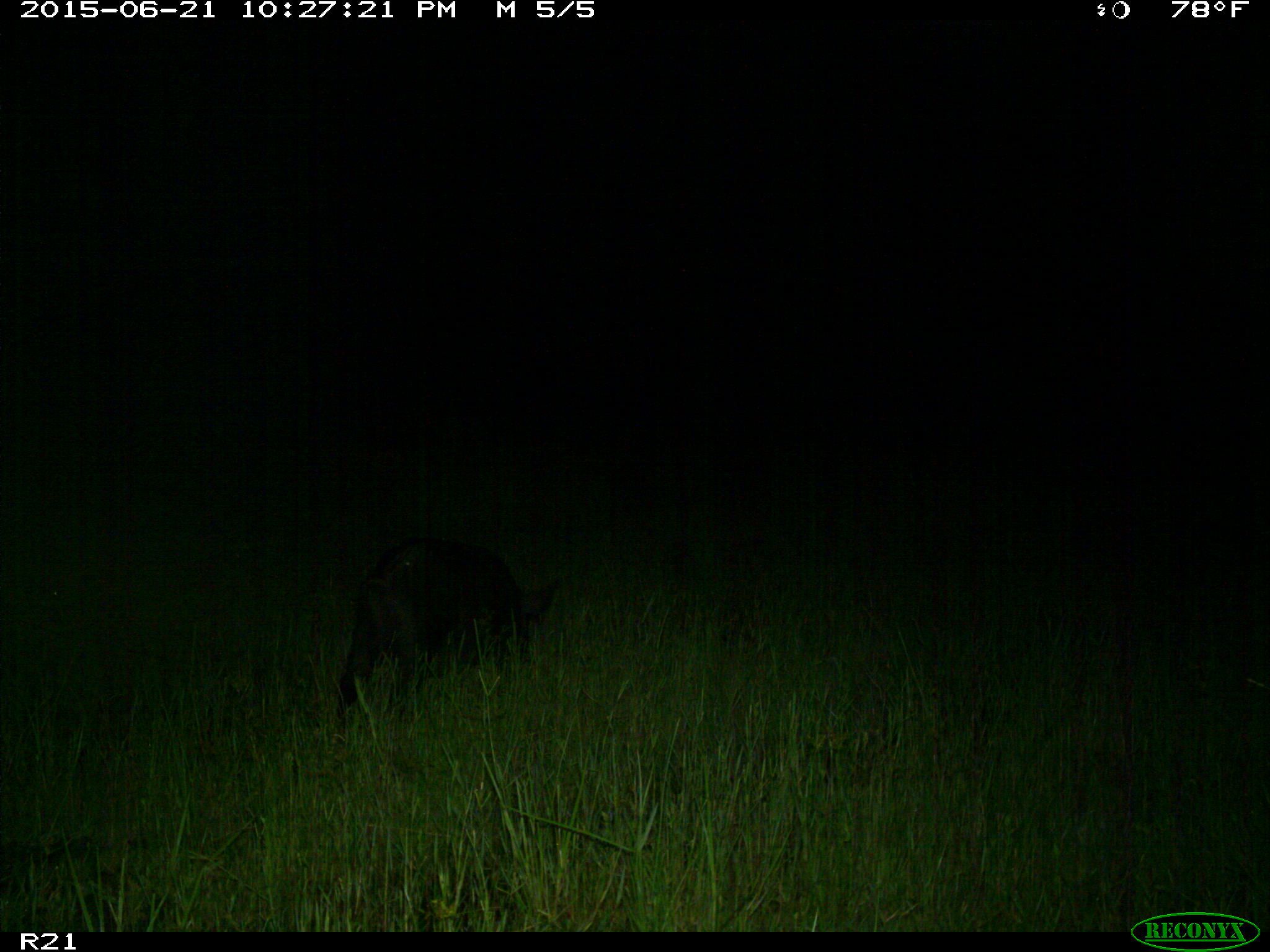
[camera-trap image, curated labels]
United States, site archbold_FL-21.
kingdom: Animalia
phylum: Chordata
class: Mammalia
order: Artiodactyla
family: Suidae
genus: Sus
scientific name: Sus scrofa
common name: wild boar